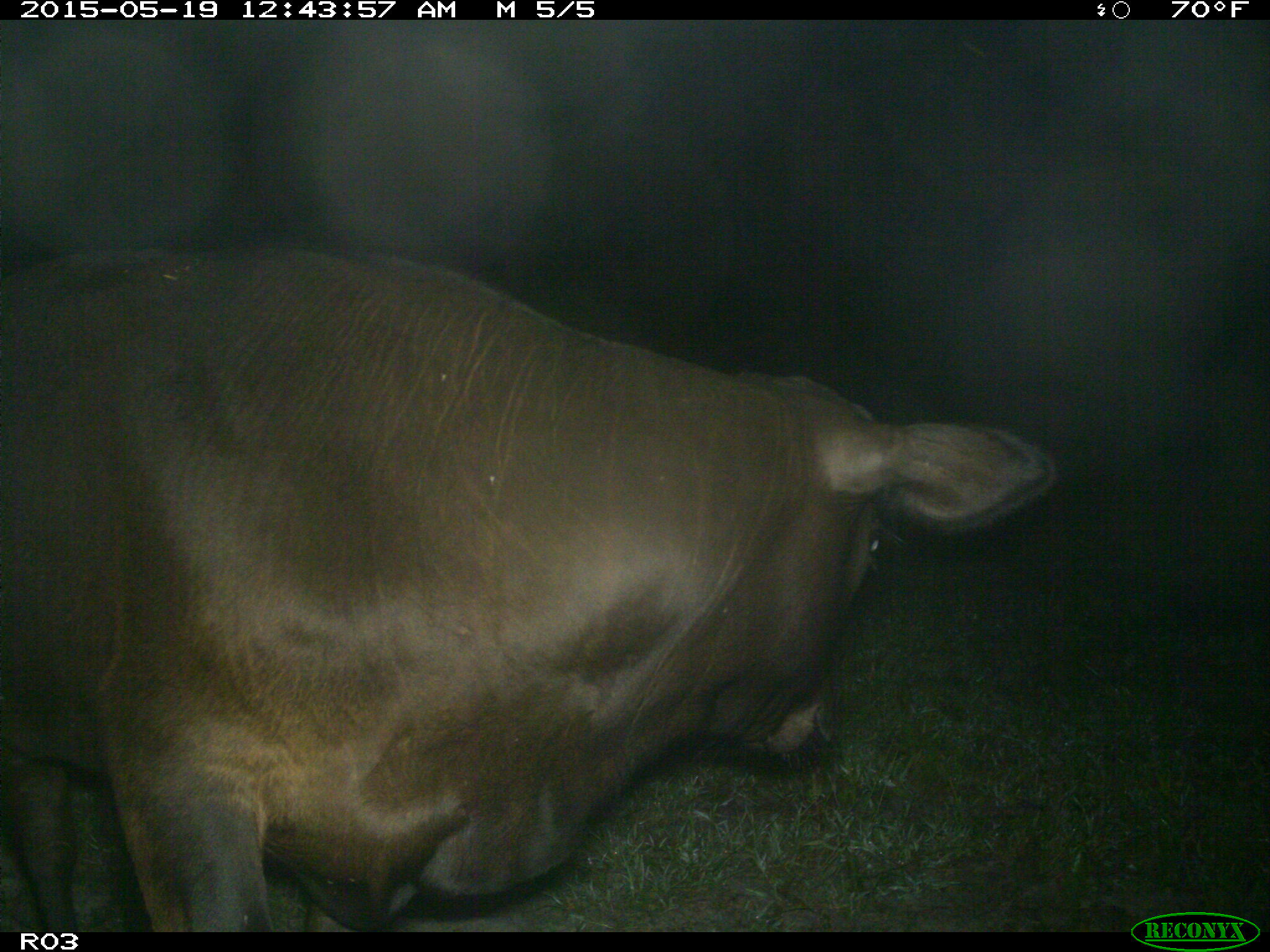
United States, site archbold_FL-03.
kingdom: Animalia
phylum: Chordata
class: Mammalia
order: Artiodactyla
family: Bovidae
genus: Bos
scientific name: Bos taurus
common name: domestic cow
Bos taurus (domestic cow).